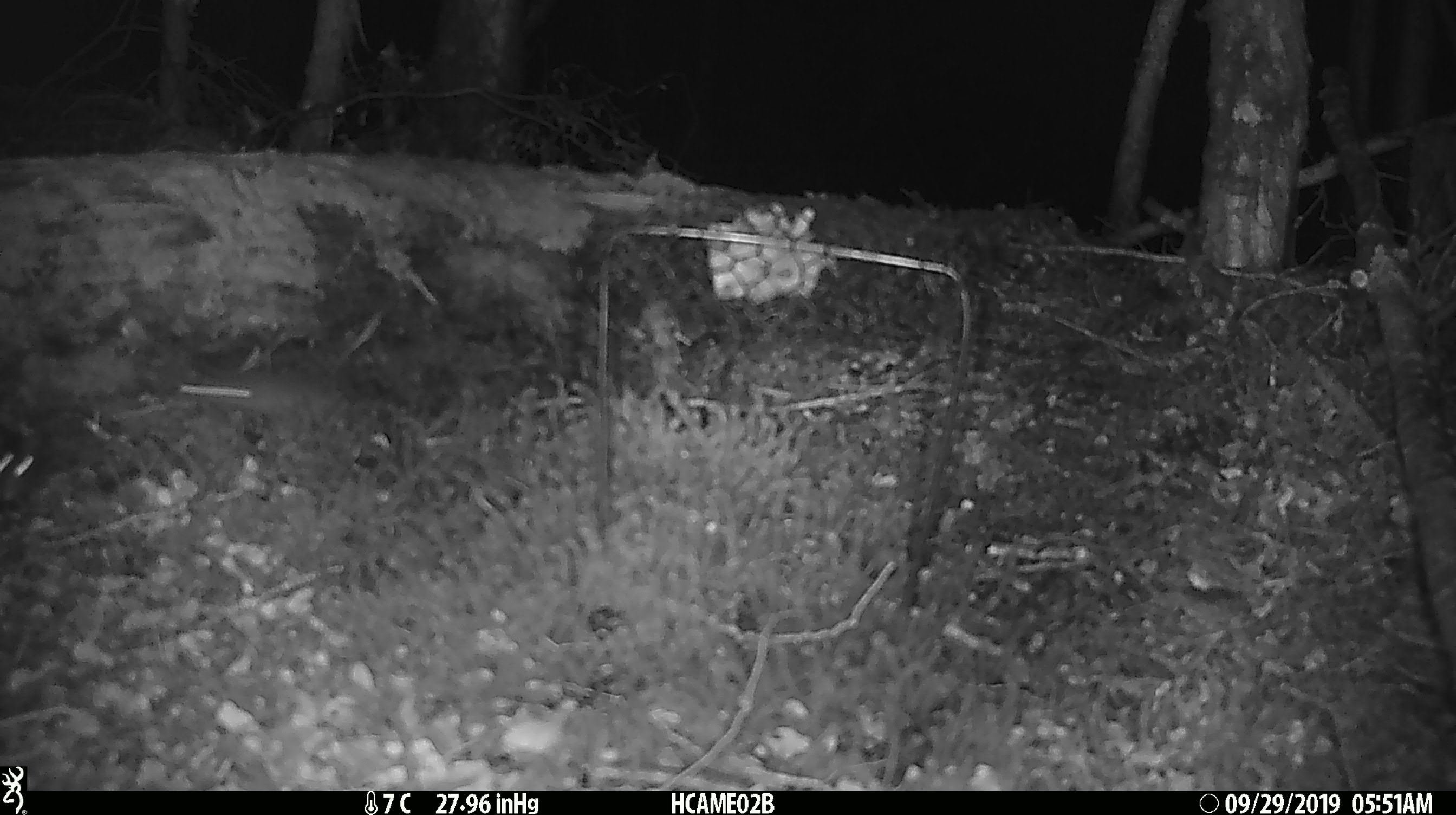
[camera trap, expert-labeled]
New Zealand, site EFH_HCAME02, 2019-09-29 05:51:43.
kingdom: Animalia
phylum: Chordata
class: Mammalia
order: Rodentia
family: Muridae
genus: Mus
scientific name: Mus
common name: mouse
Mouse (Mus).